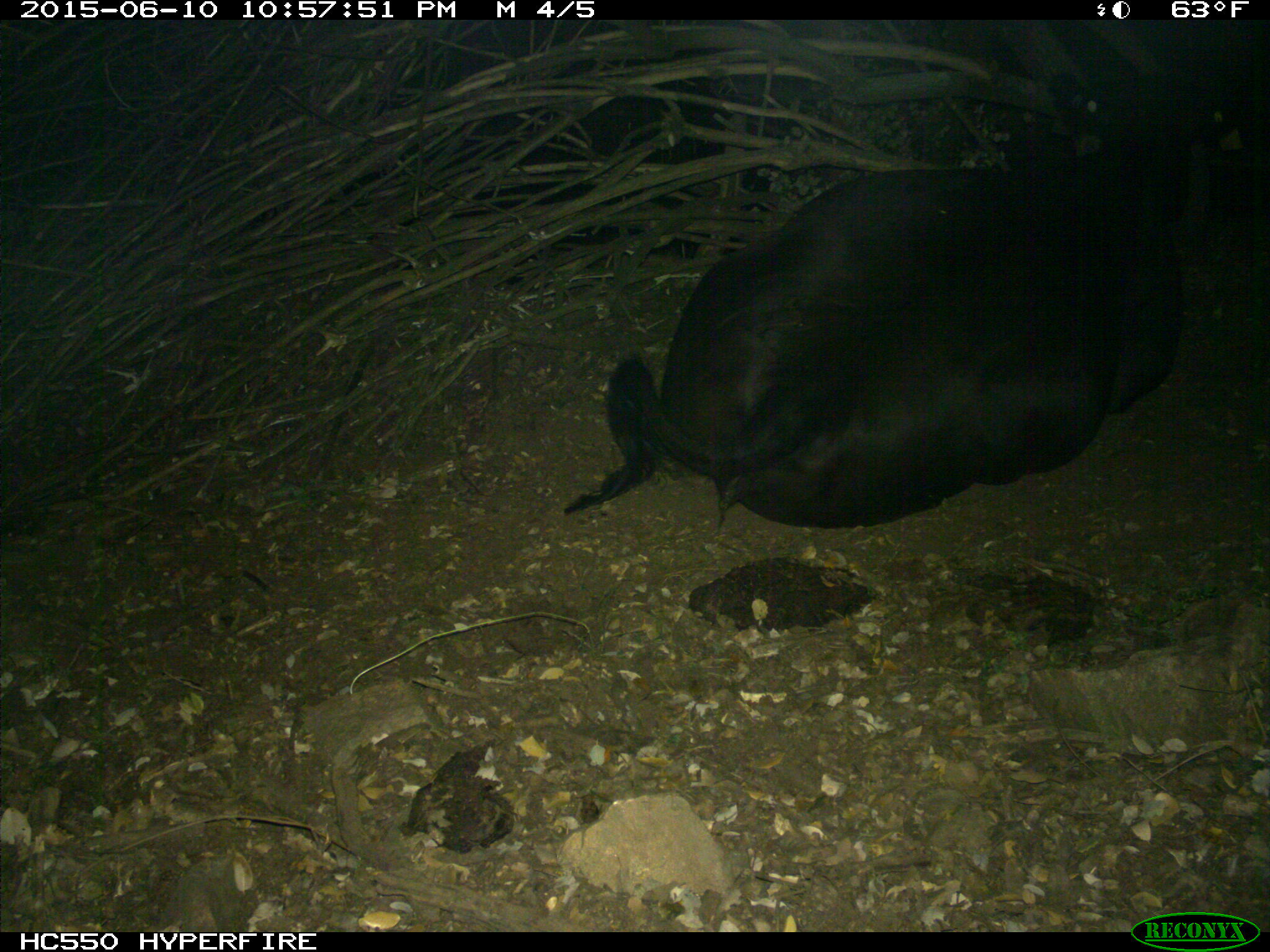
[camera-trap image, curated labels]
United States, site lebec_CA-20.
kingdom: Animalia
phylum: Chordata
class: Mammalia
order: Artiodactyla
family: Bovidae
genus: Bos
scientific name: Bos taurus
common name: domestic cow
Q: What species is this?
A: Bos taurus (domestic cow).